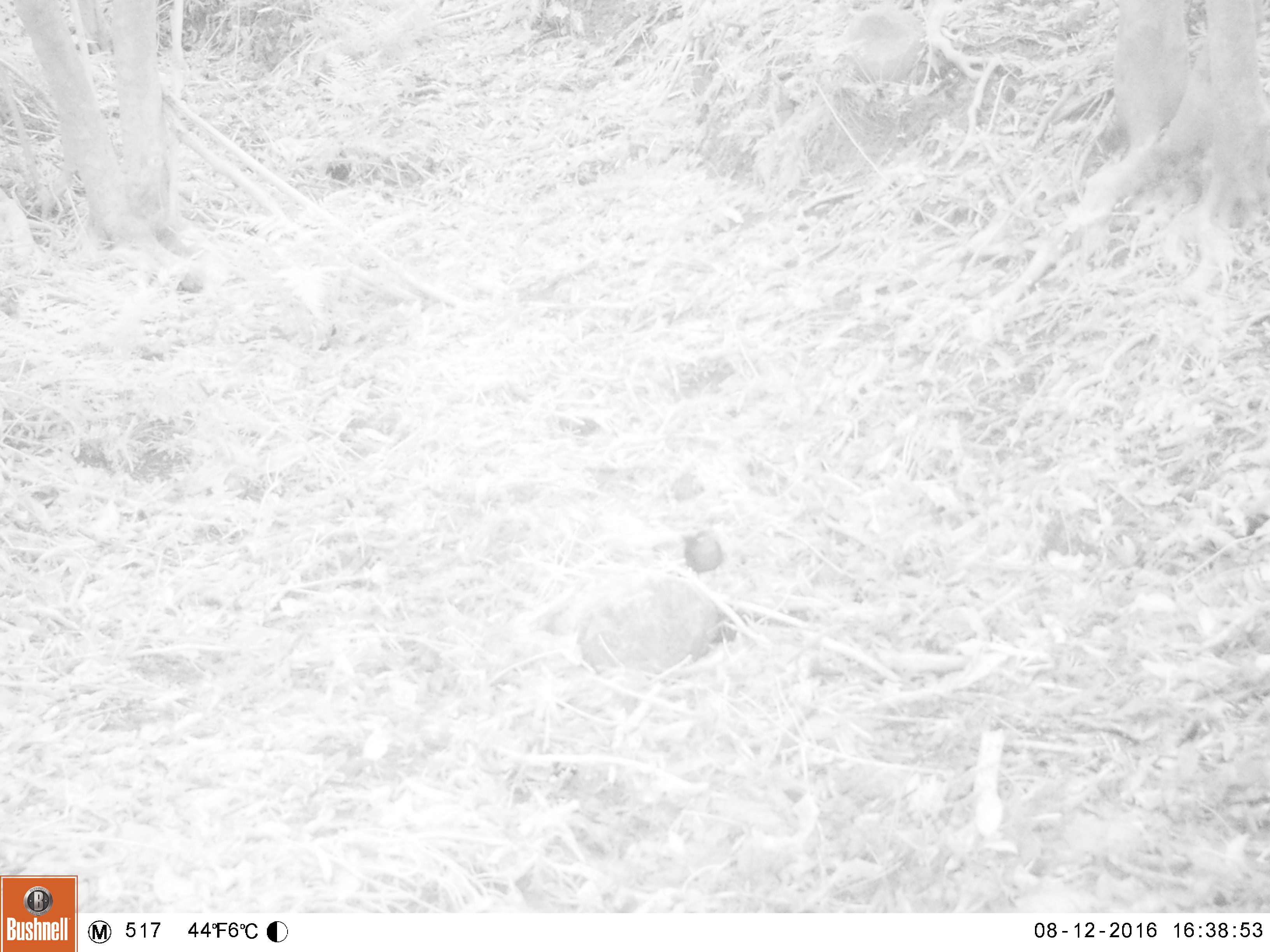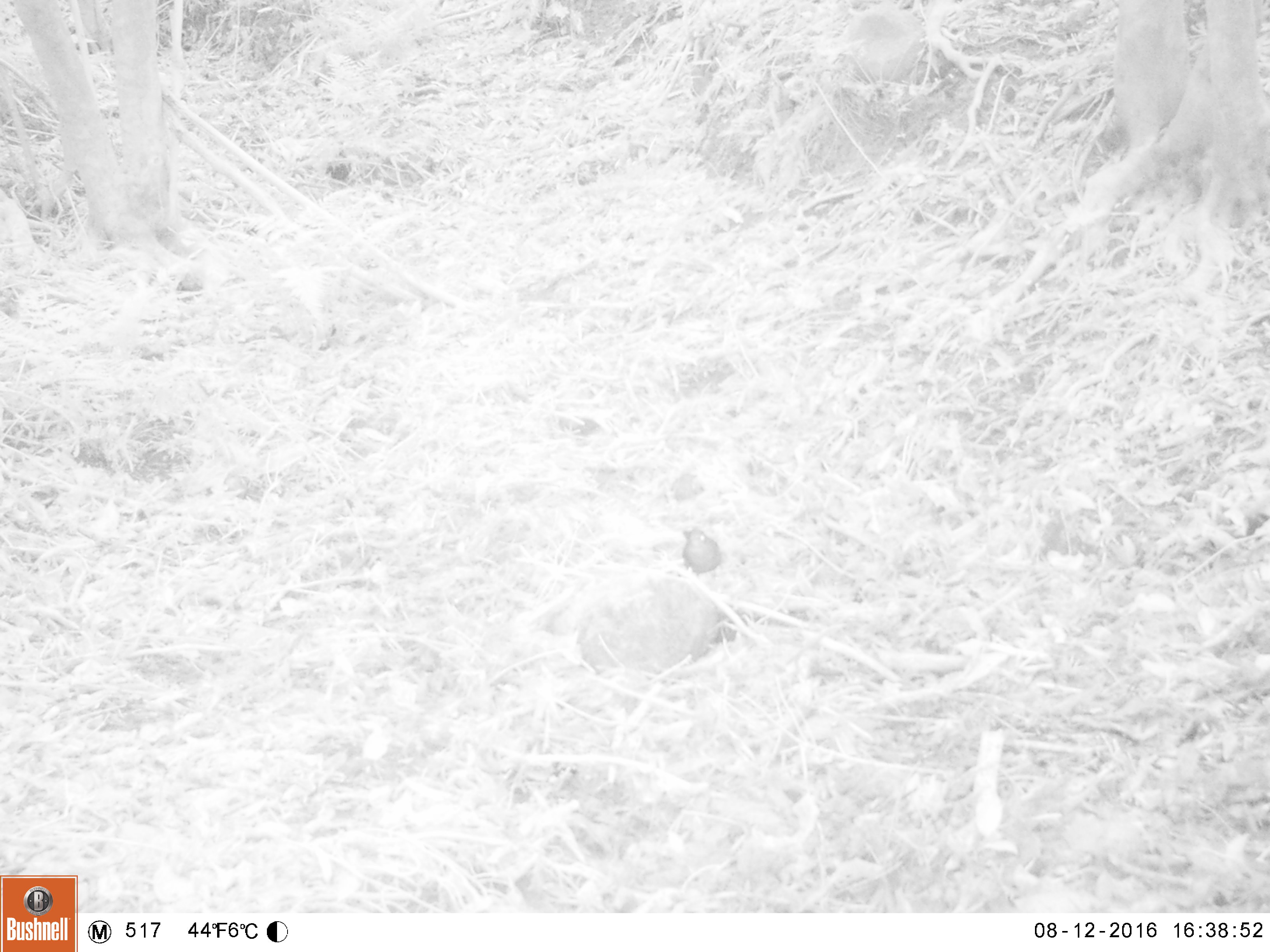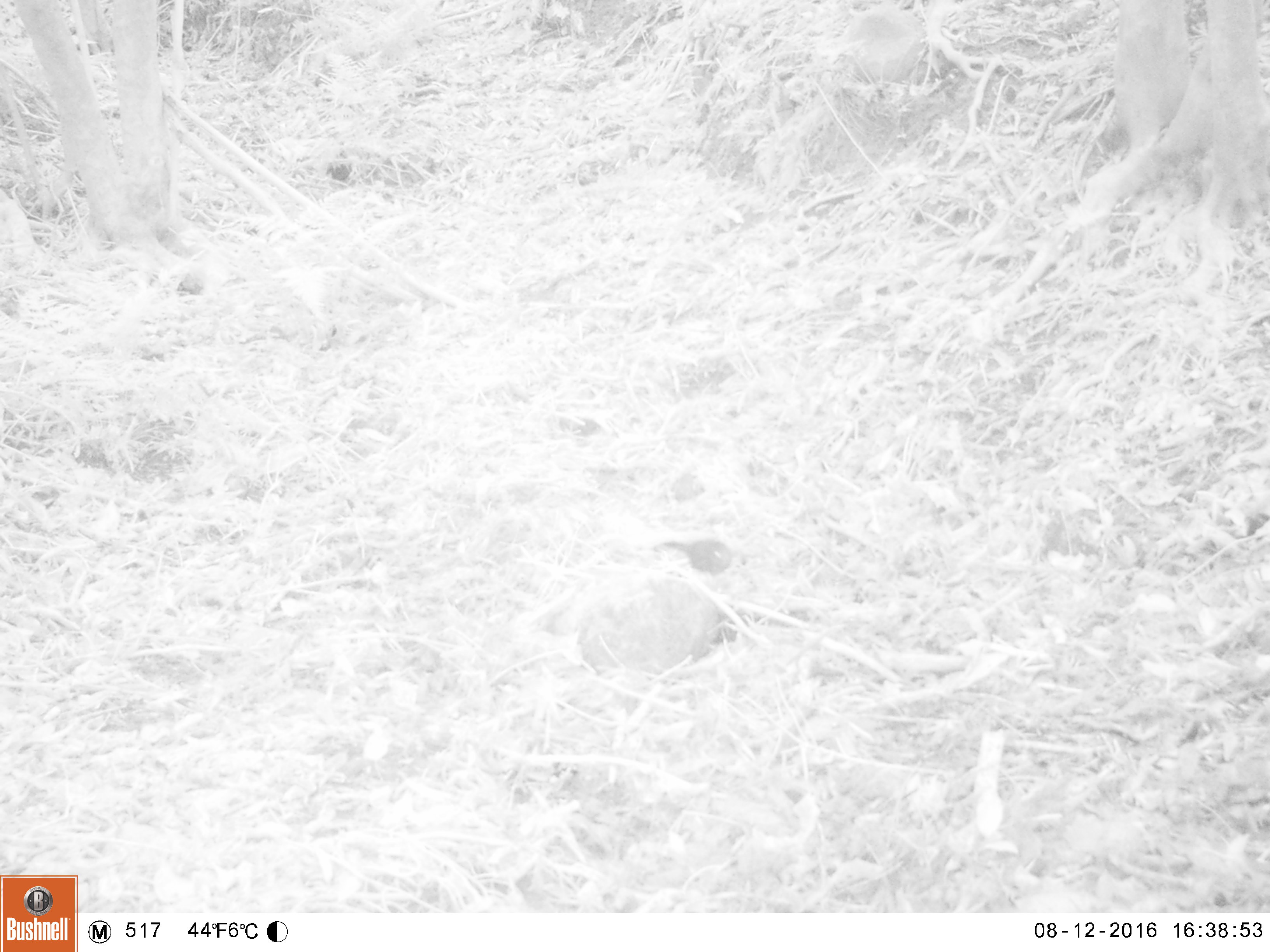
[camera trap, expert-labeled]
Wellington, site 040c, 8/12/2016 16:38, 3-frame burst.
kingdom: Animalia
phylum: Chordata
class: Aves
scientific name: Aves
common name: bird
Bird (Aves).